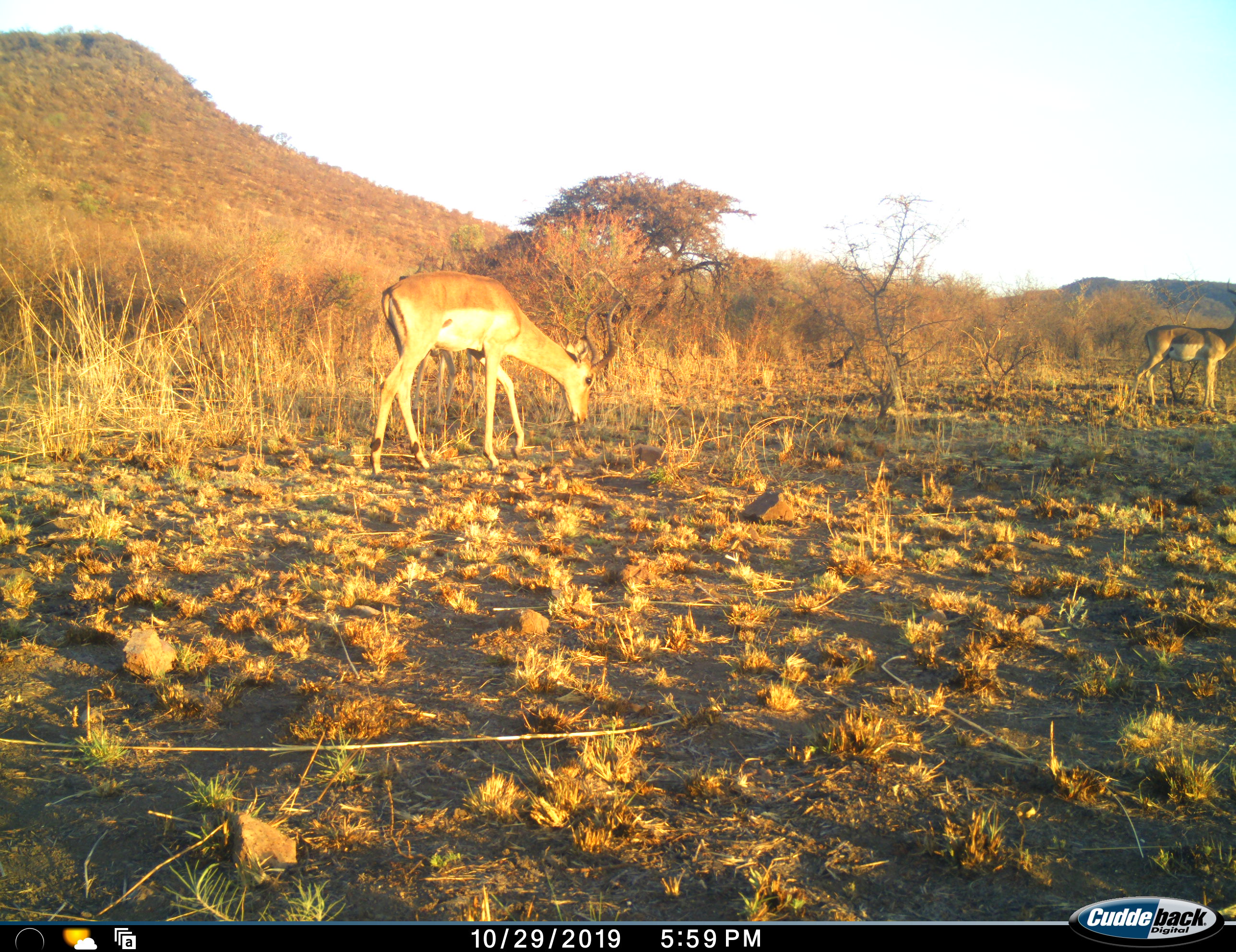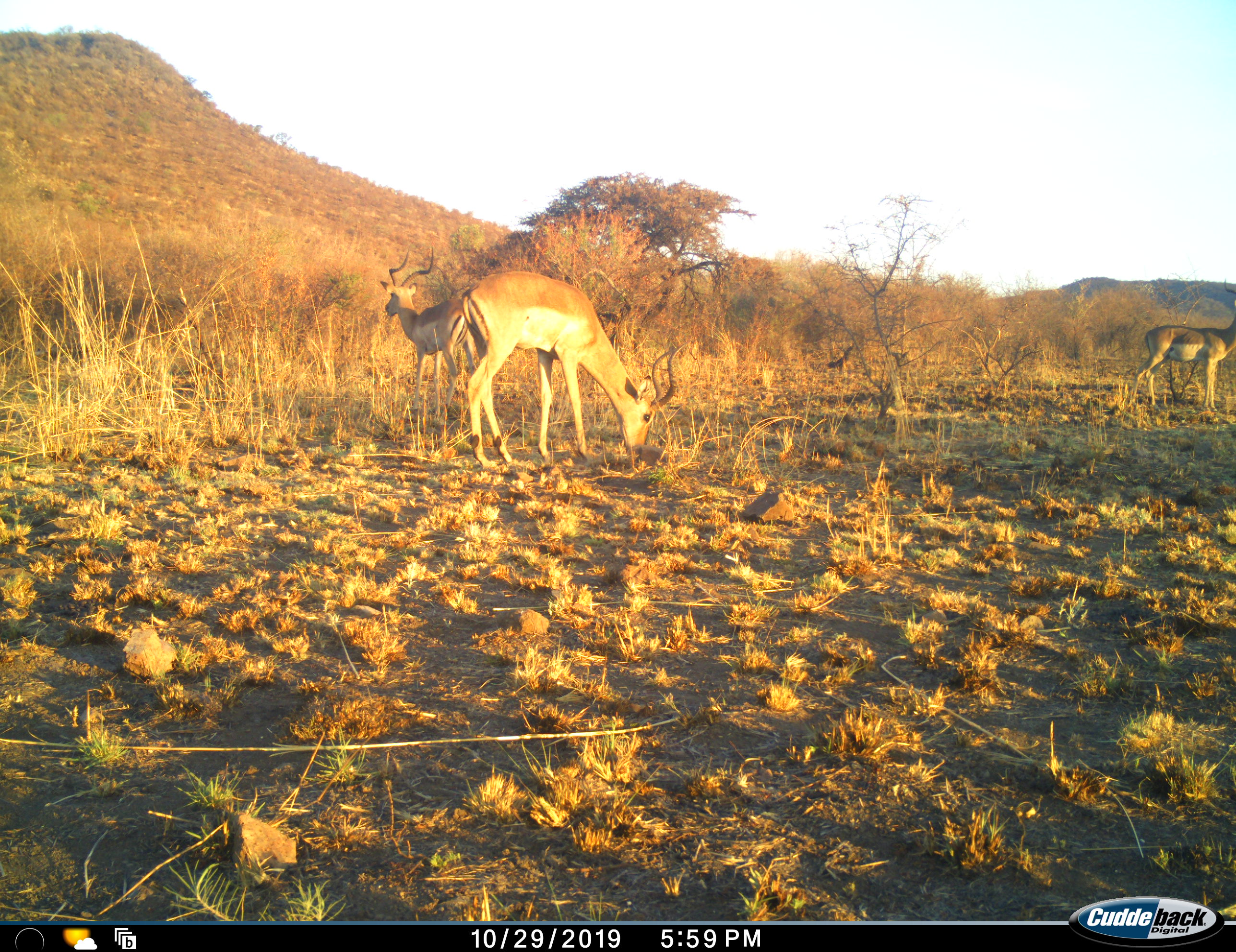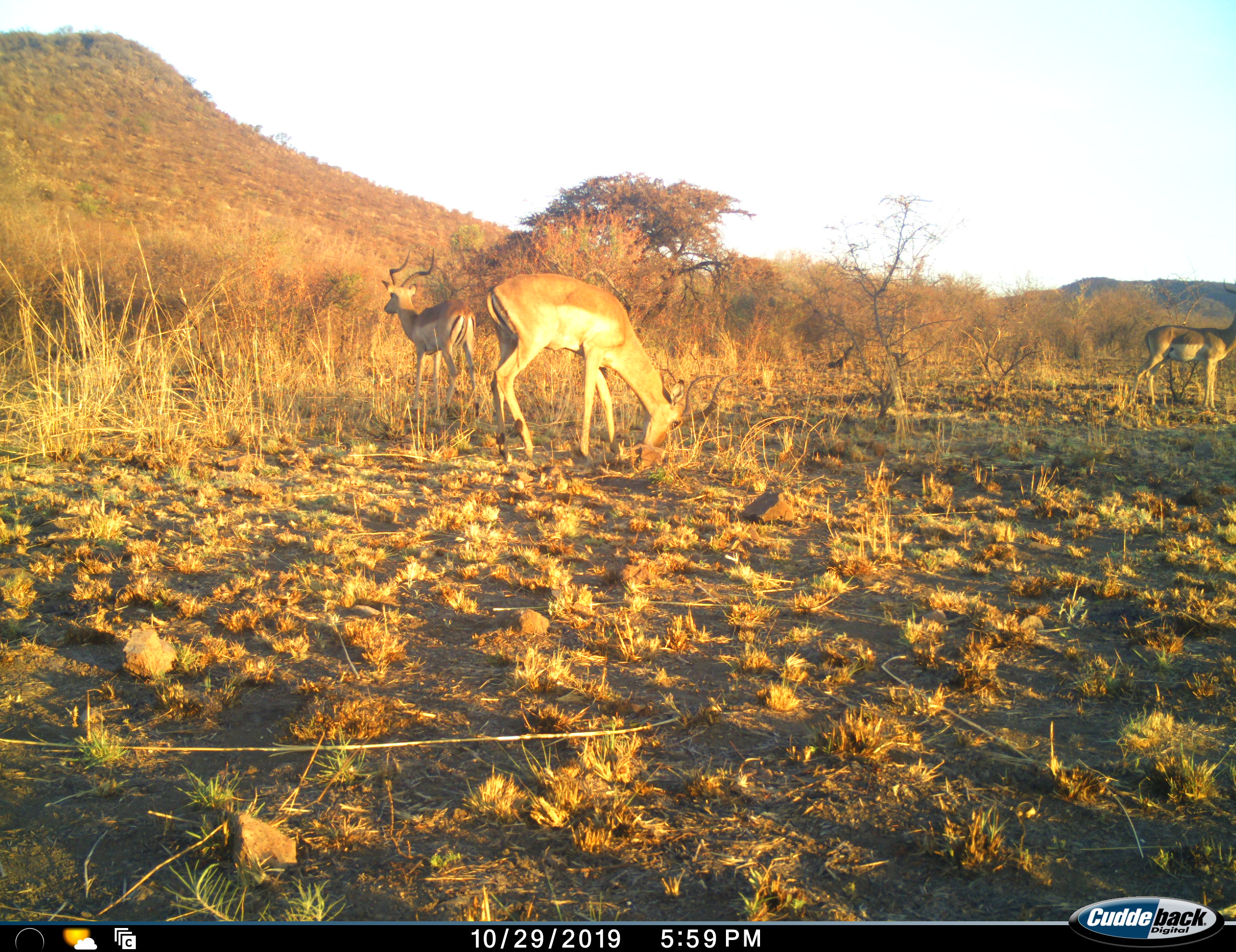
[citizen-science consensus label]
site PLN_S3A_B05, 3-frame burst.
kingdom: Animalia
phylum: Chordata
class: Mammalia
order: Artiodactyla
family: Bovidae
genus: Aepyceros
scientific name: Aepyceros melampus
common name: impala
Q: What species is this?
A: Impala (Aepyceros melampus).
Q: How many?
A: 3.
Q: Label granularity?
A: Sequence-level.